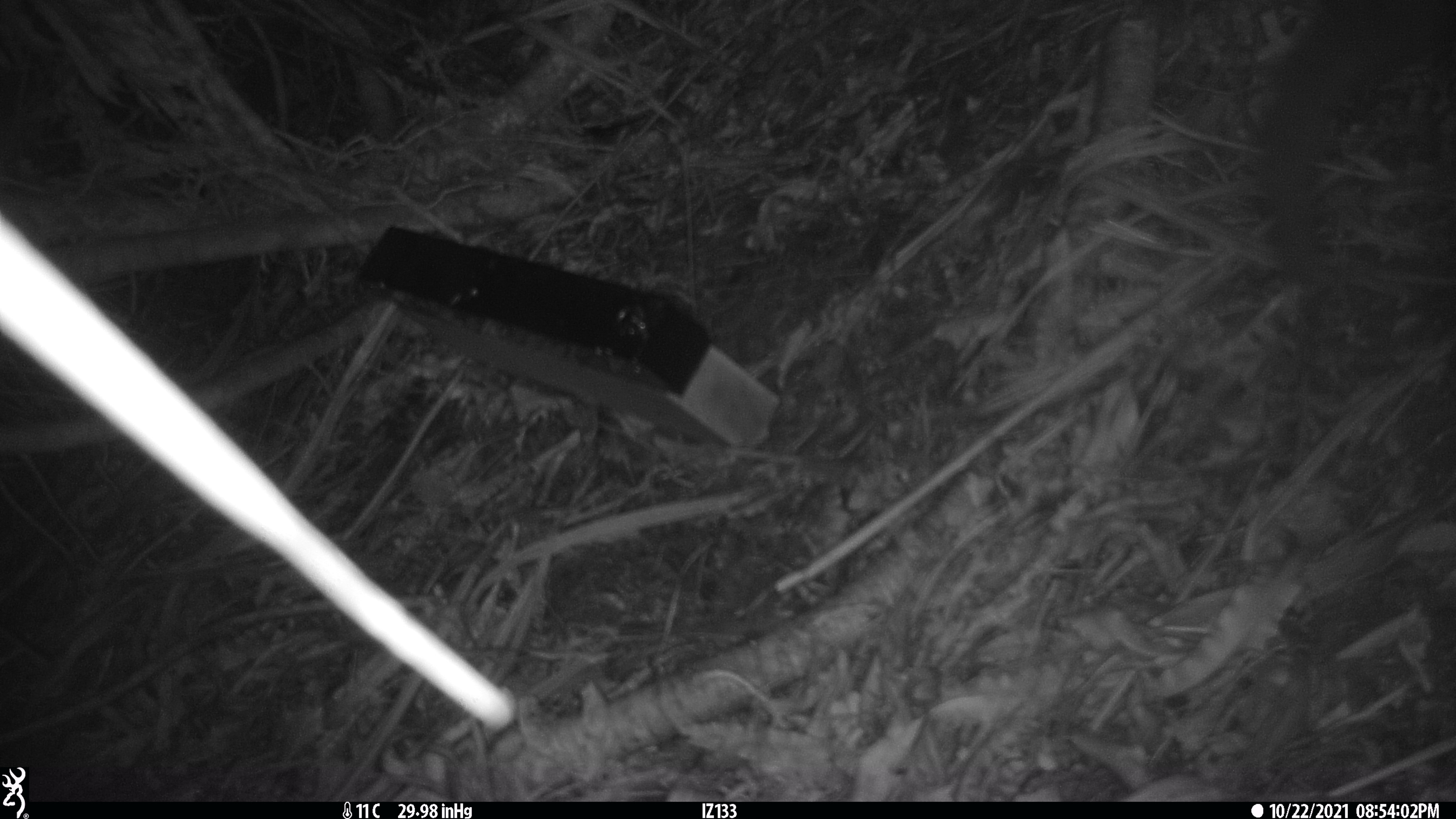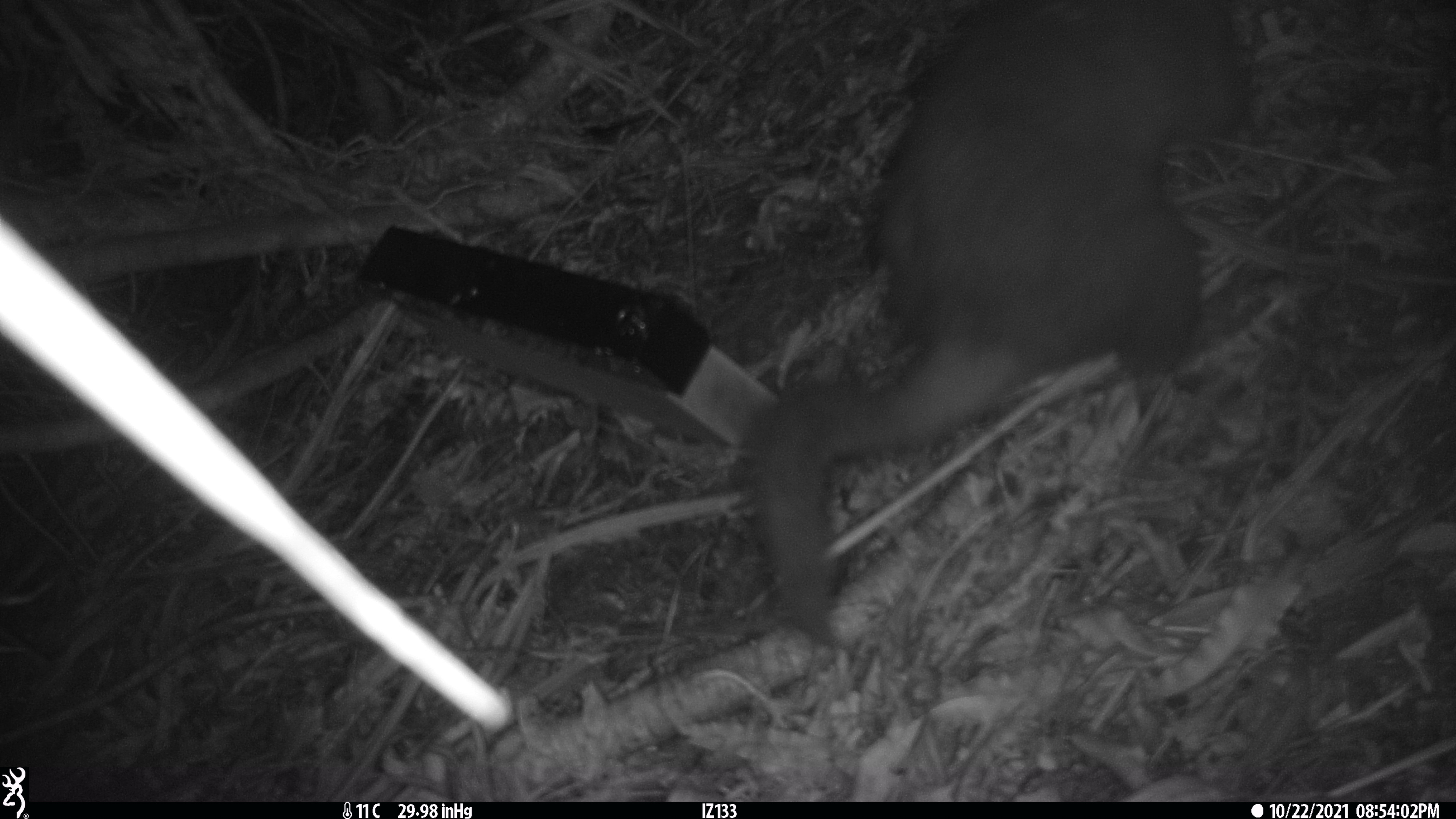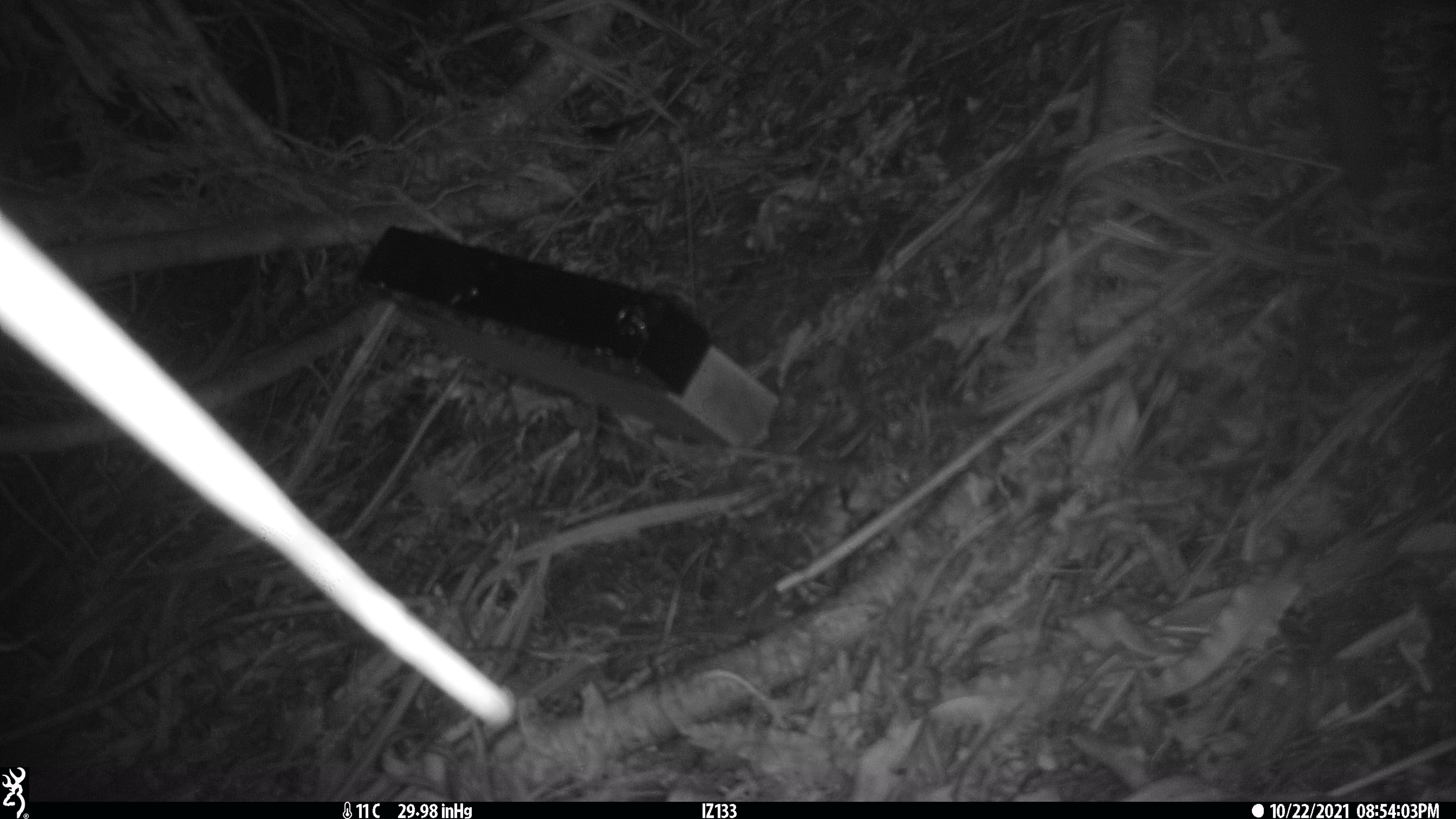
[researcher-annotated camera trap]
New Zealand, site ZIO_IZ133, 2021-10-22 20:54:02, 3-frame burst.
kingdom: Animalia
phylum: Chordata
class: Mammalia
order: Diprotodontia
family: Phalangeridae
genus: Trichosurus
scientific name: Trichosurus vulpecula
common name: common brushtail possum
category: possum